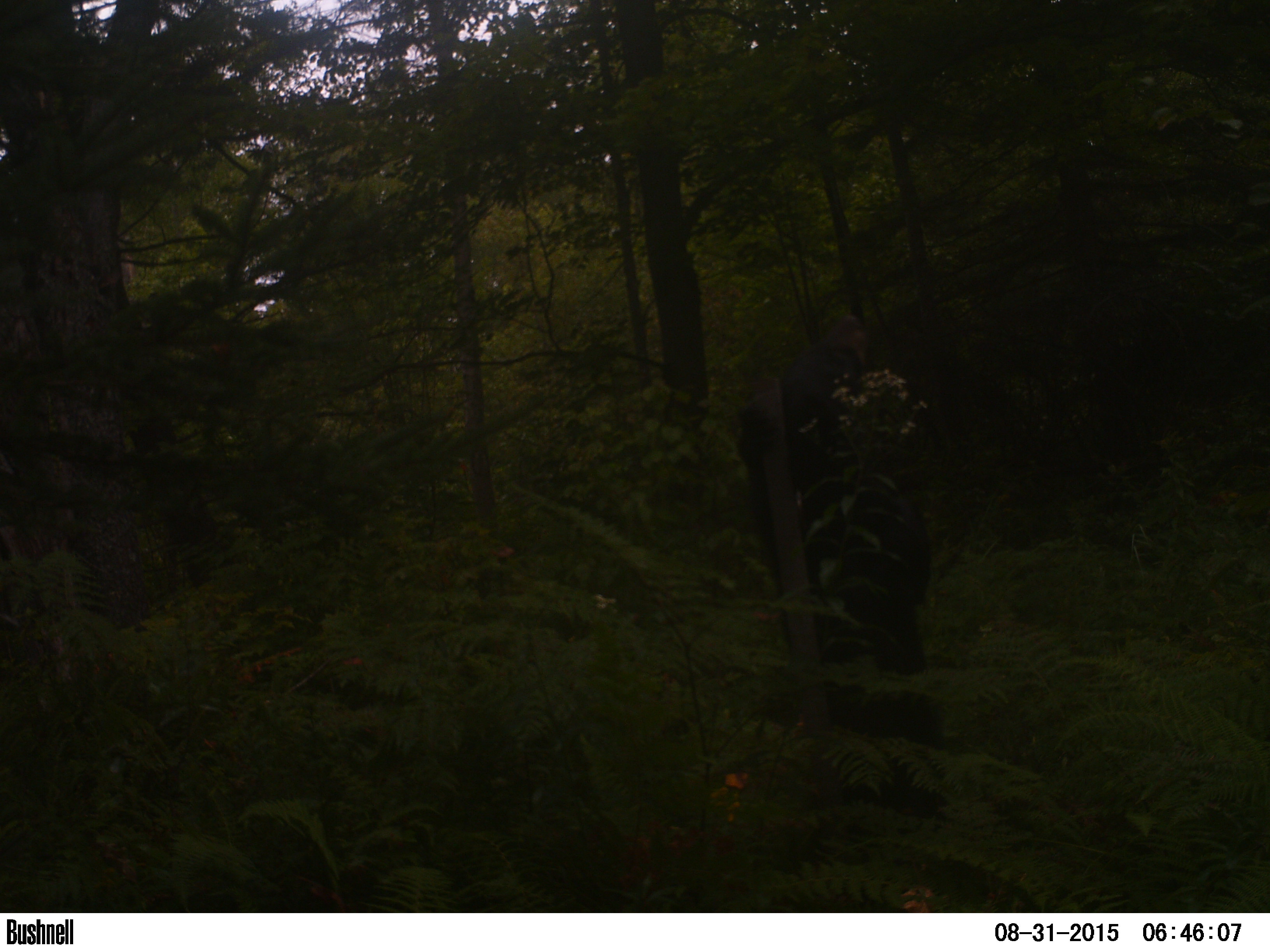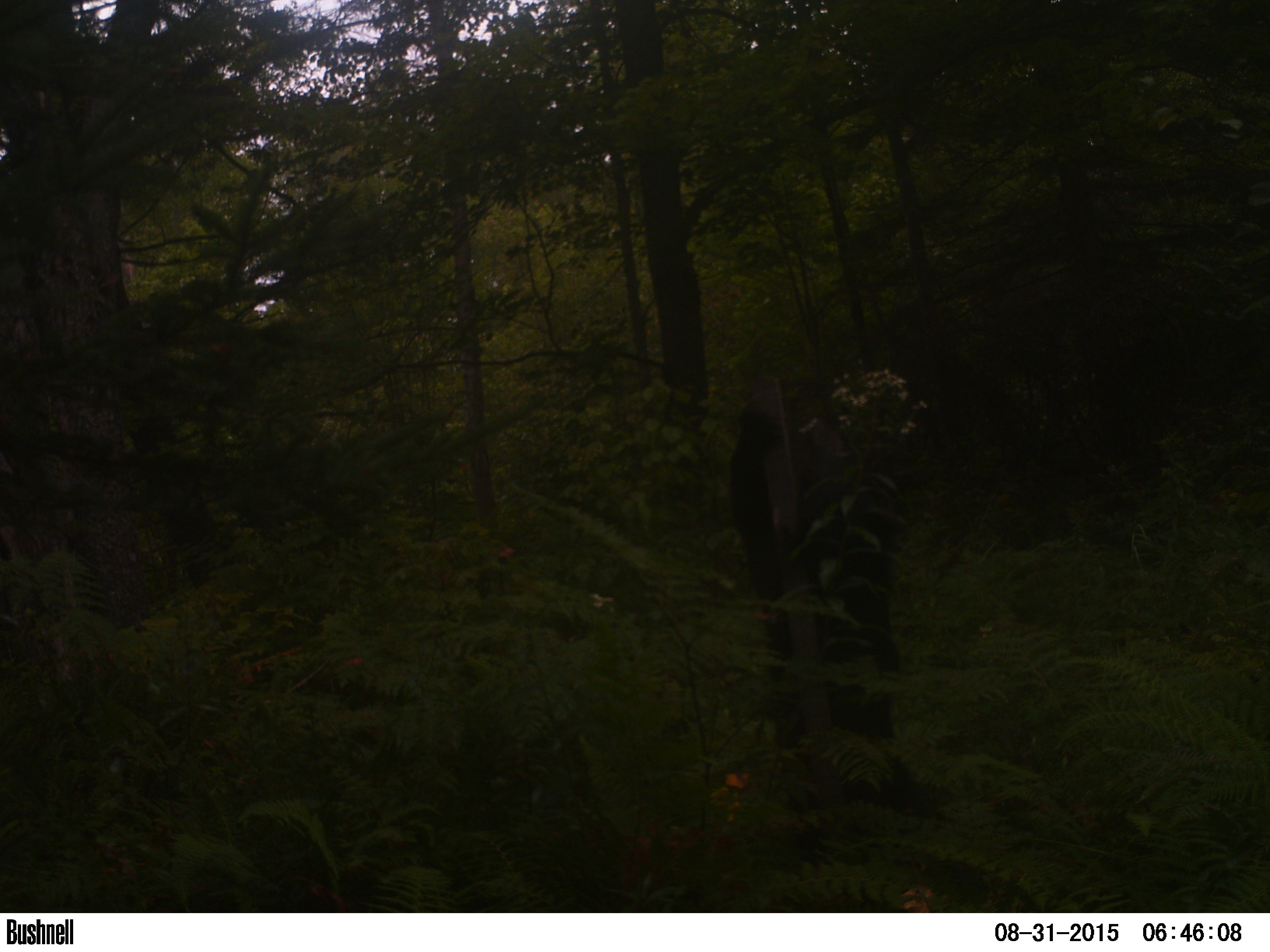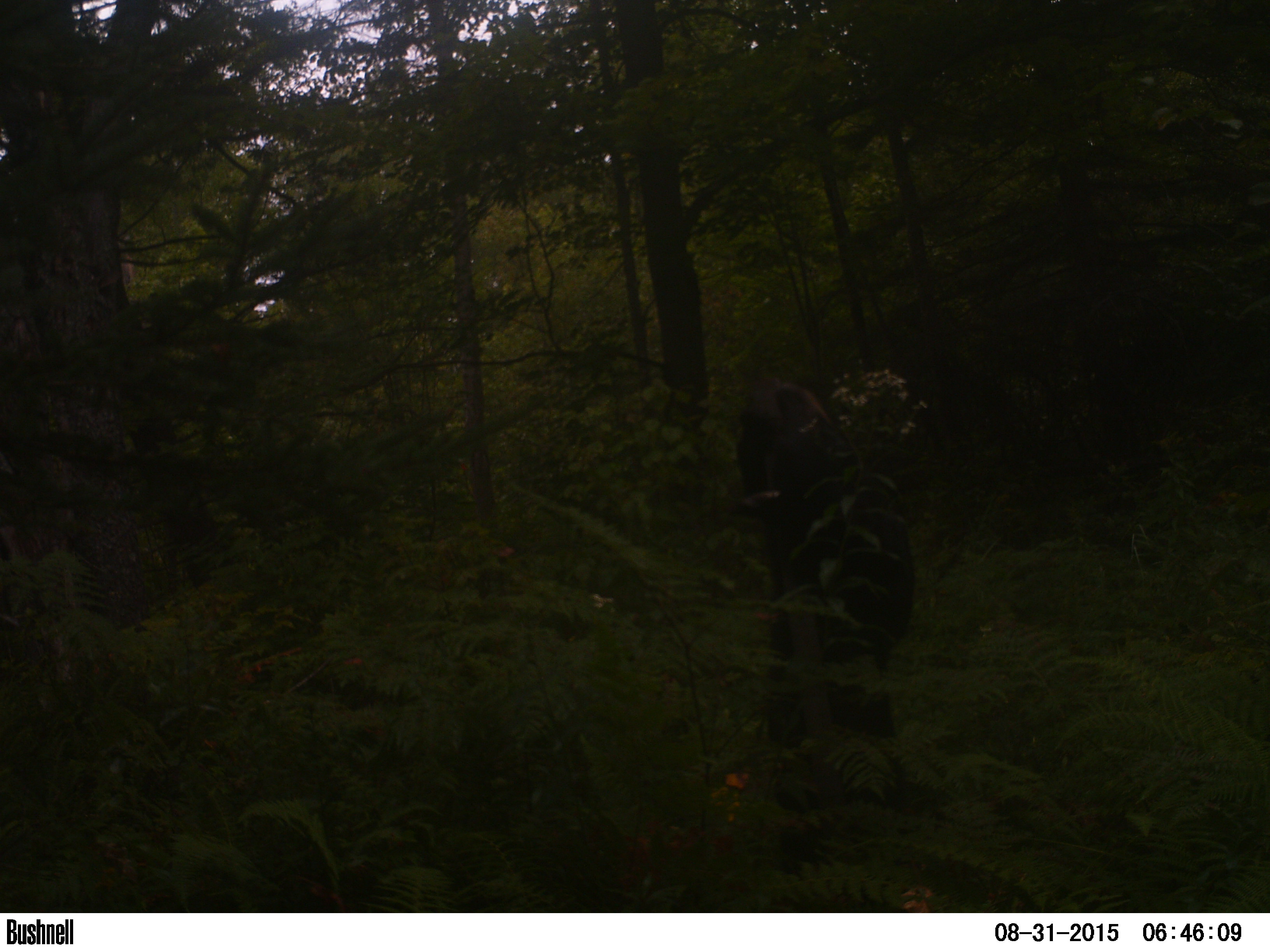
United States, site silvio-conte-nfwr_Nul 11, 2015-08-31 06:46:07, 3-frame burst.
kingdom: Animalia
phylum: Chordata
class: Mammalia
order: Carnivora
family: Ursidae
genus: Ursus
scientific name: Ursus americanus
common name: black bear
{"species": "black bear (Ursus americanus)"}